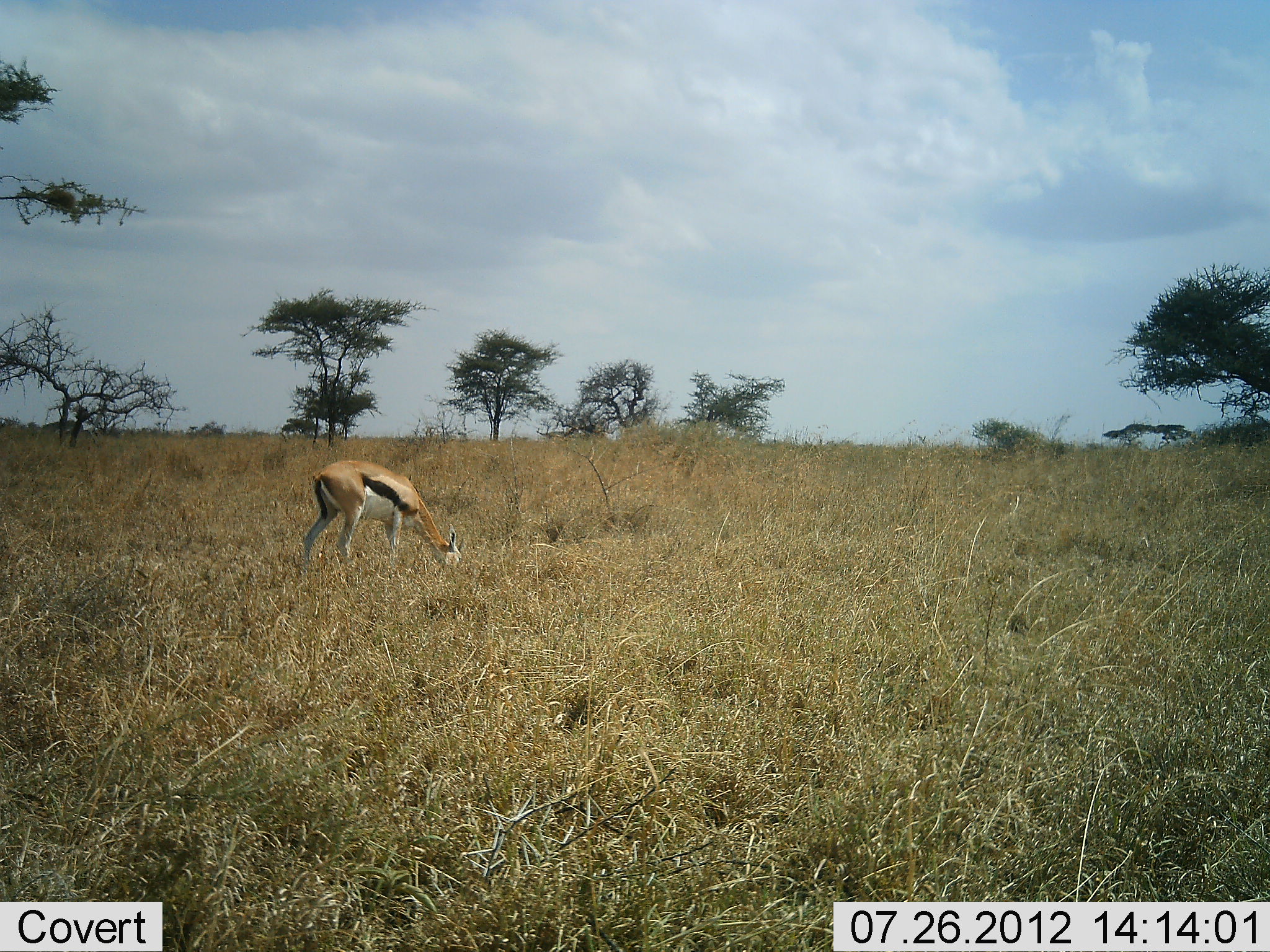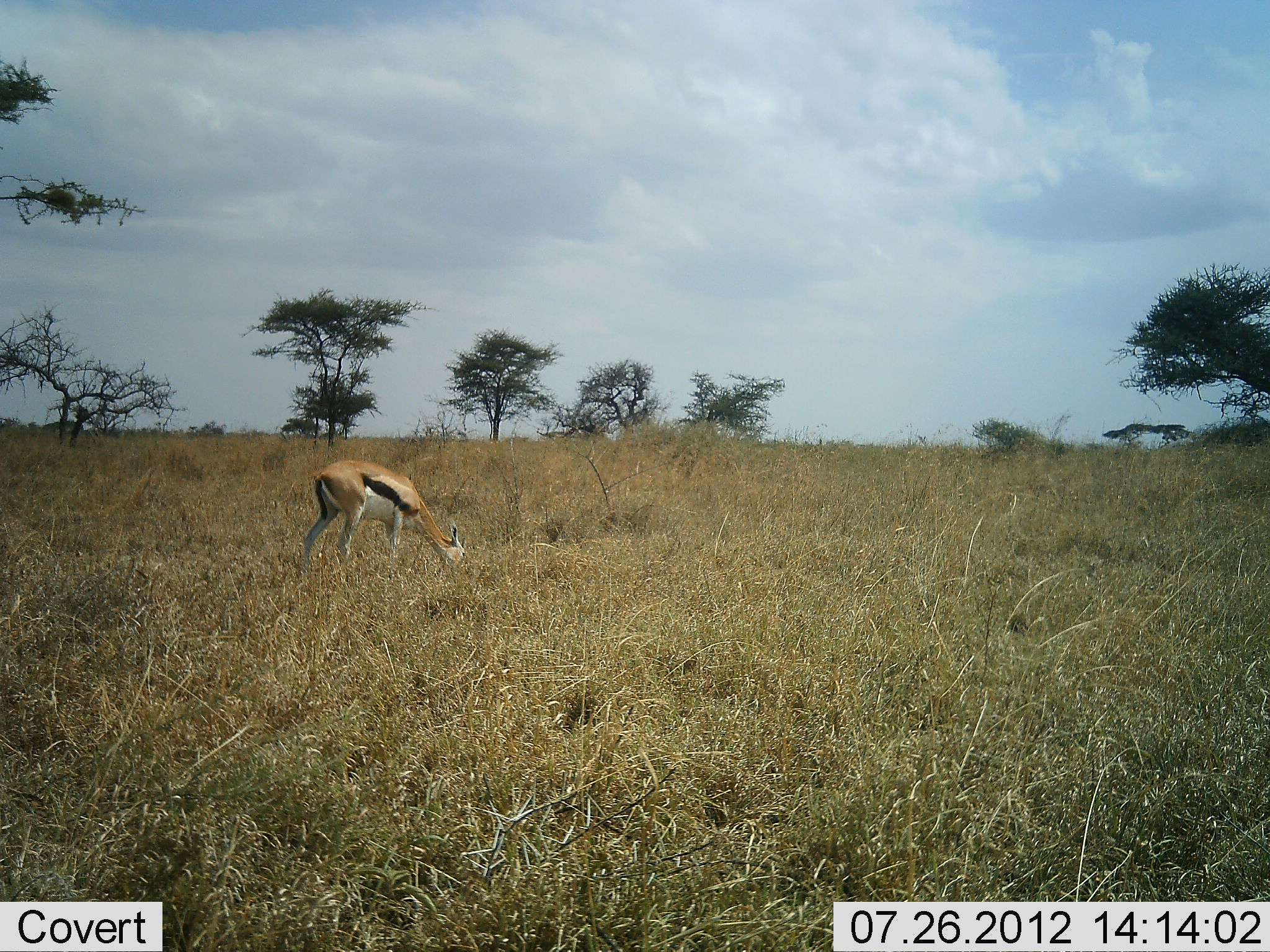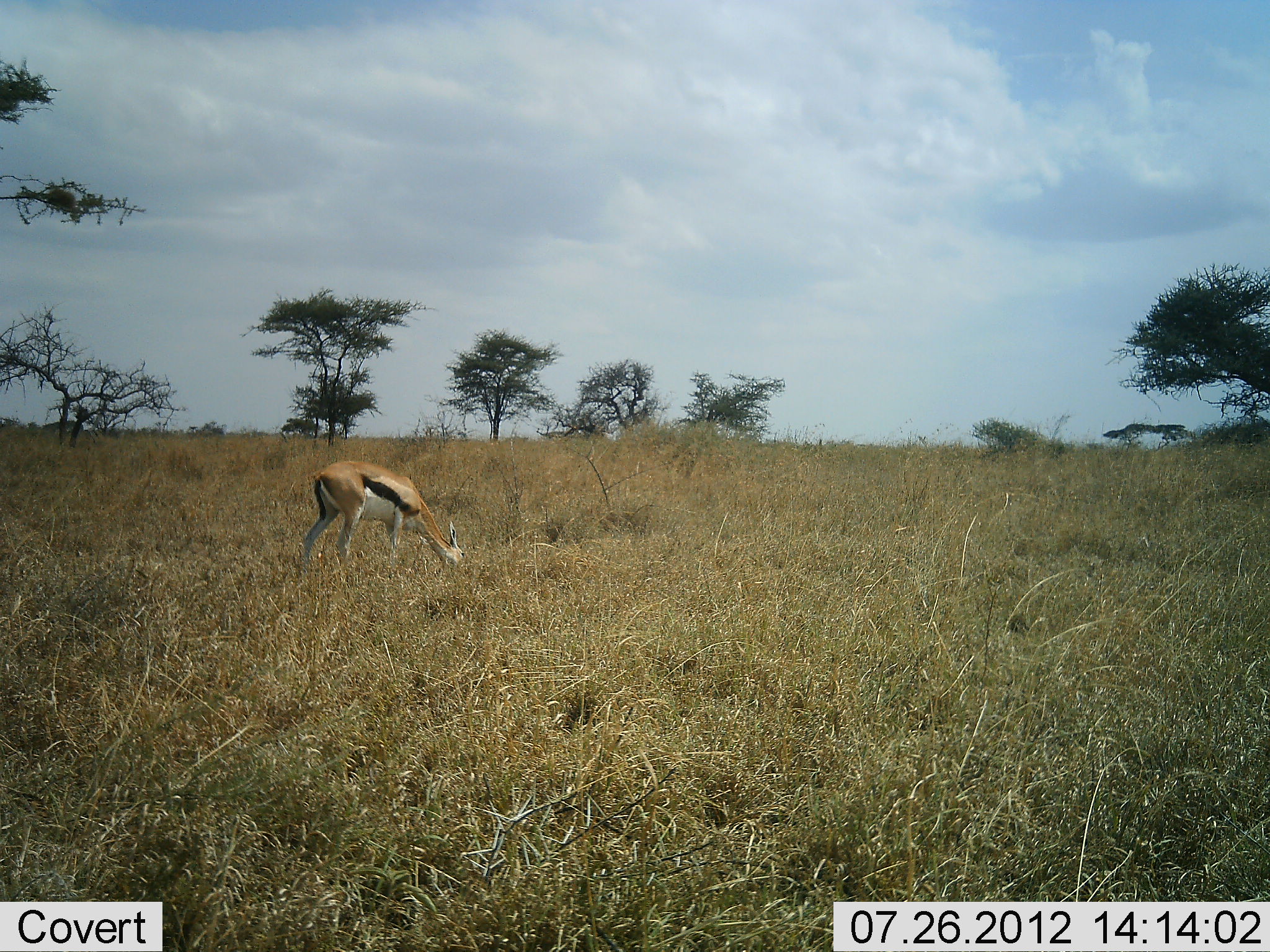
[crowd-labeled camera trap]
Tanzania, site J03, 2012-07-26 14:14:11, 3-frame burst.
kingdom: Animalia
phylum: Chordata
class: Mammalia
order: Artiodactyla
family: Bovidae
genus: Eudorcas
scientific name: Eudorcas thomsonii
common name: thomson's gazelle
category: gazellethomsons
Gazellethomsons (thomson's gazelle) (Eudorcas thomsonii), count 1. Behavior (volunteer vote fractions): standing 20%, resting 0%, moving 0%, interacting 0%. Young present (vote fraction): 0%. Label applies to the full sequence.